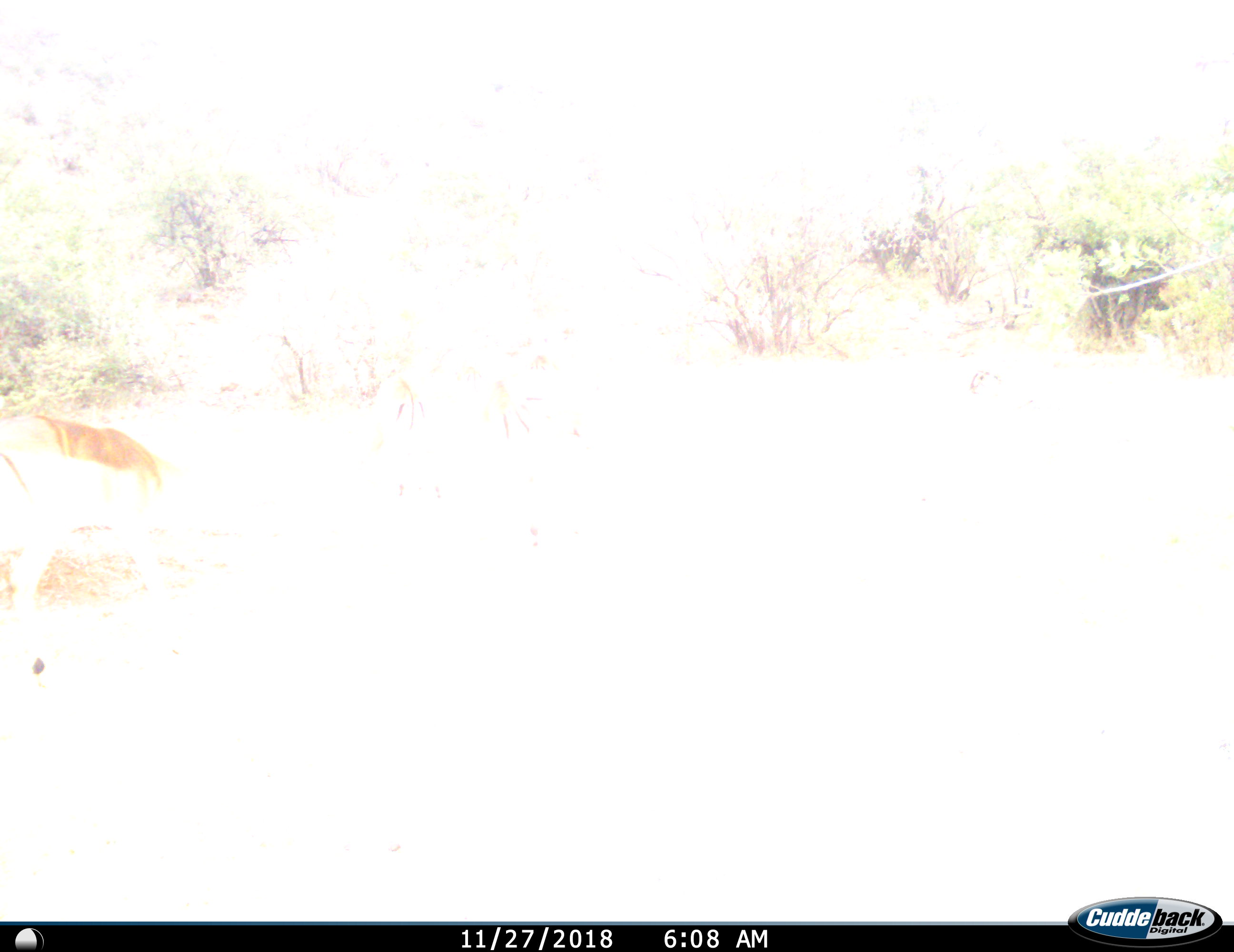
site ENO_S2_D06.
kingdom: Animalia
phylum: Chordata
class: Mammalia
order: Artiodactyla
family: Bovidae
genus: Aepyceros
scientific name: Aepyceros melampus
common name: impala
Impala (Aepyceros melampus), count 1. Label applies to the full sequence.